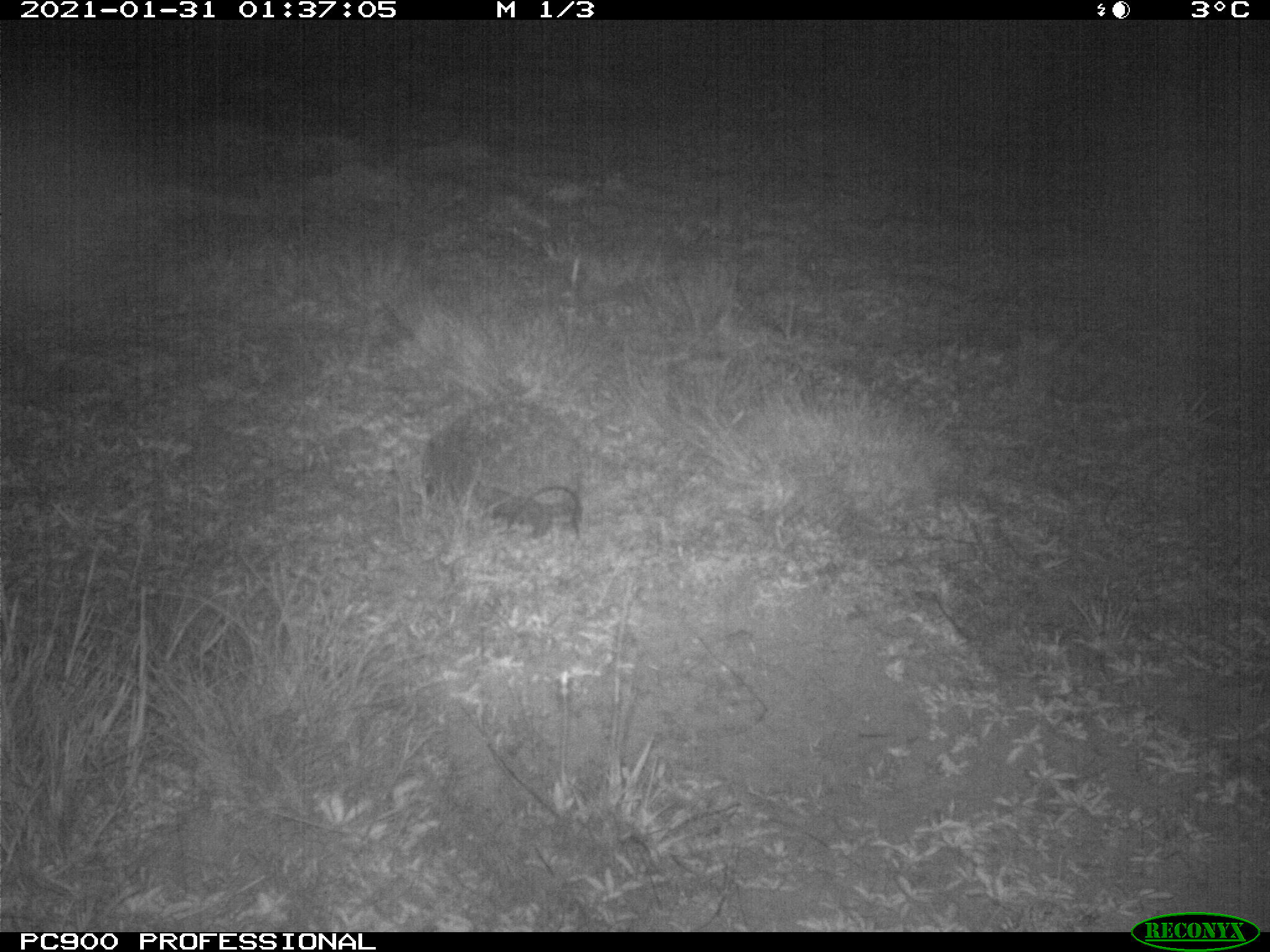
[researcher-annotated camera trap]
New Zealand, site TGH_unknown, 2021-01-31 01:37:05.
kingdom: Animalia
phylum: Chordata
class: Mammalia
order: Eulipotyphla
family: Erinaceidae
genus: Erinaceus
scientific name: Erinaceus europaeus europaeus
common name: european hedgehog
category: hedgehog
Hedgehog (european hedgehog) (Erinaceus europaeus europaeus).